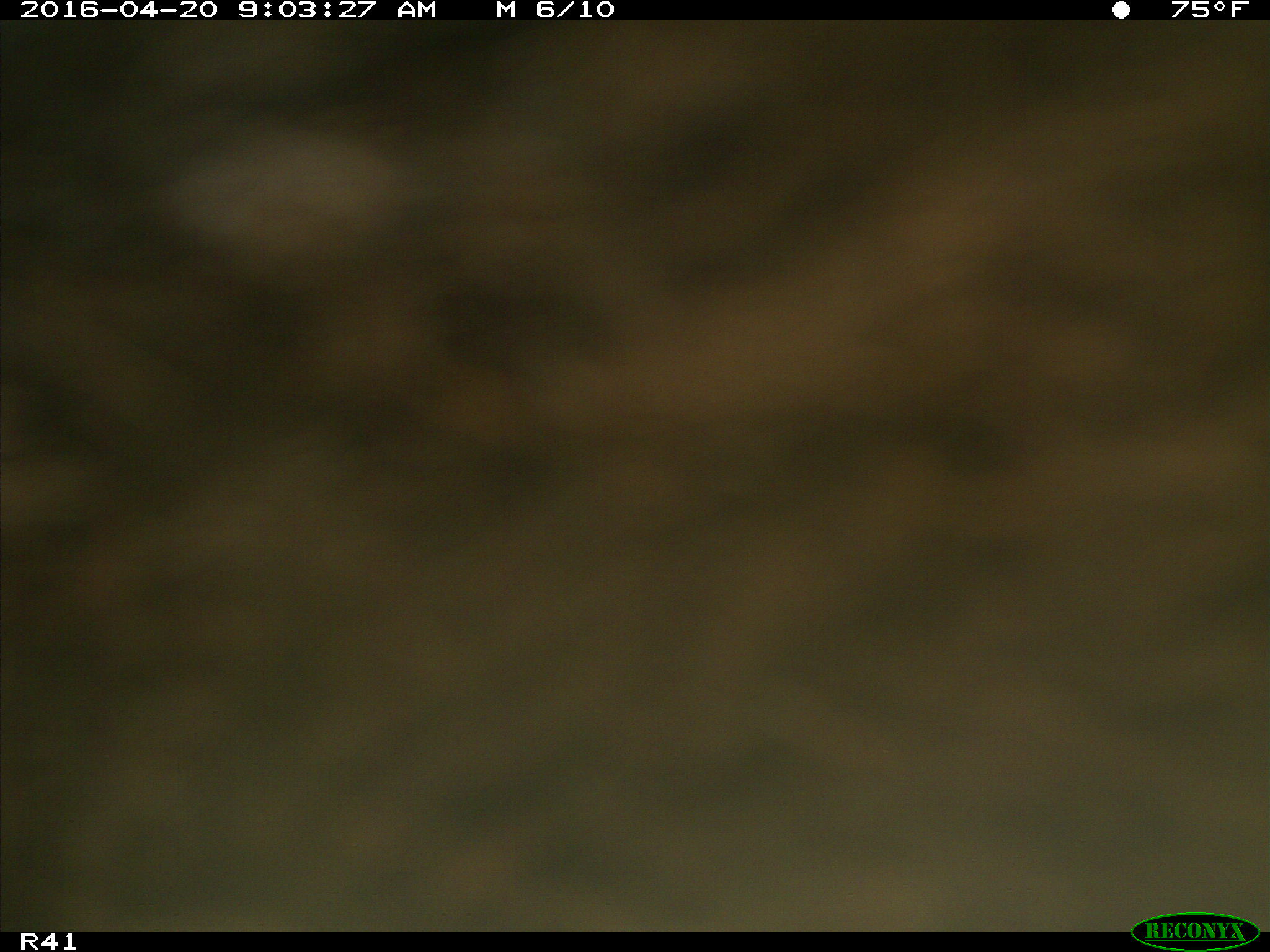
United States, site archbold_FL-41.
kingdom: Animalia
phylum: Chordata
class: Mammalia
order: Artiodactyla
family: Bovidae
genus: Bos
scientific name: Bos taurus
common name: domestic cow